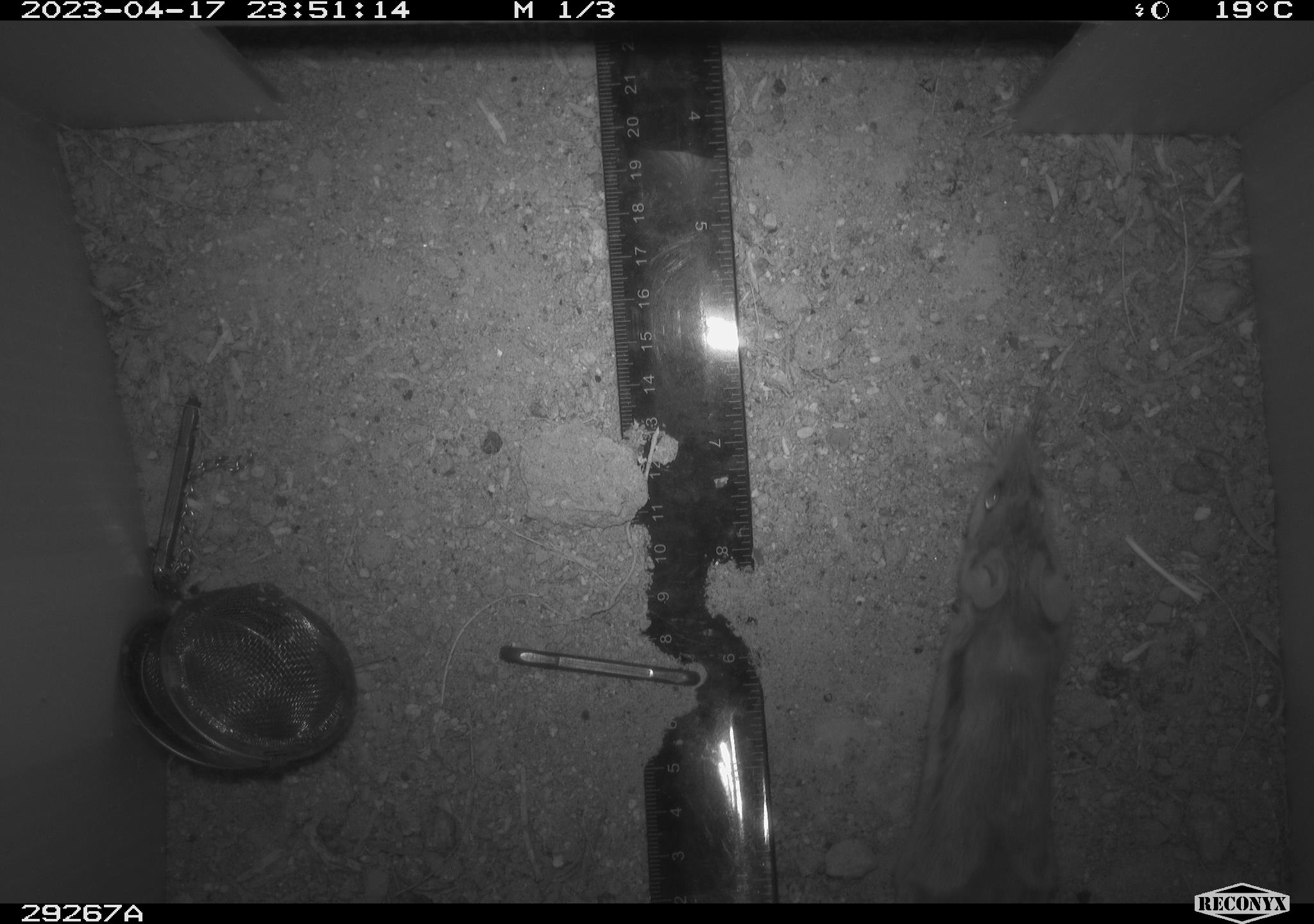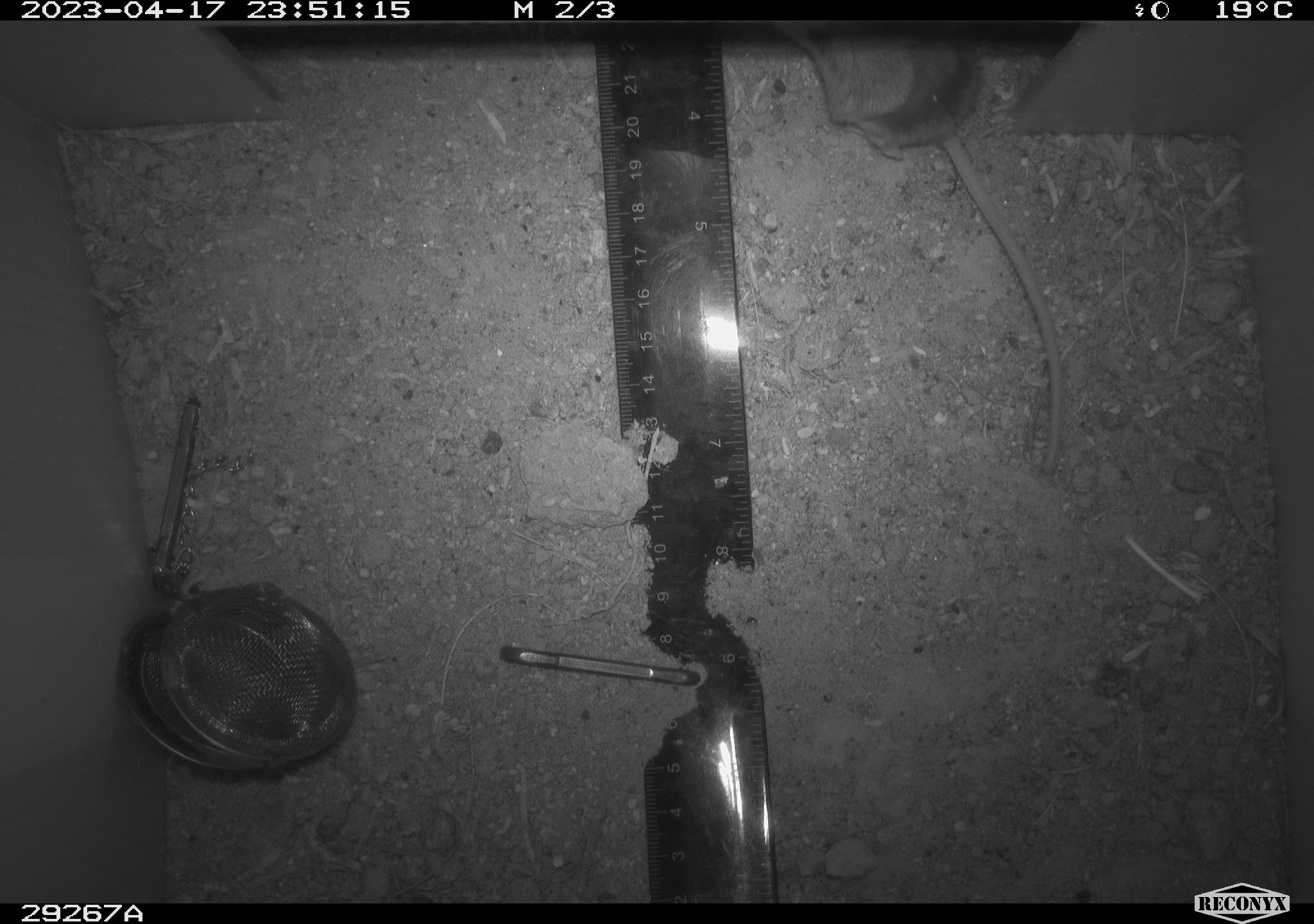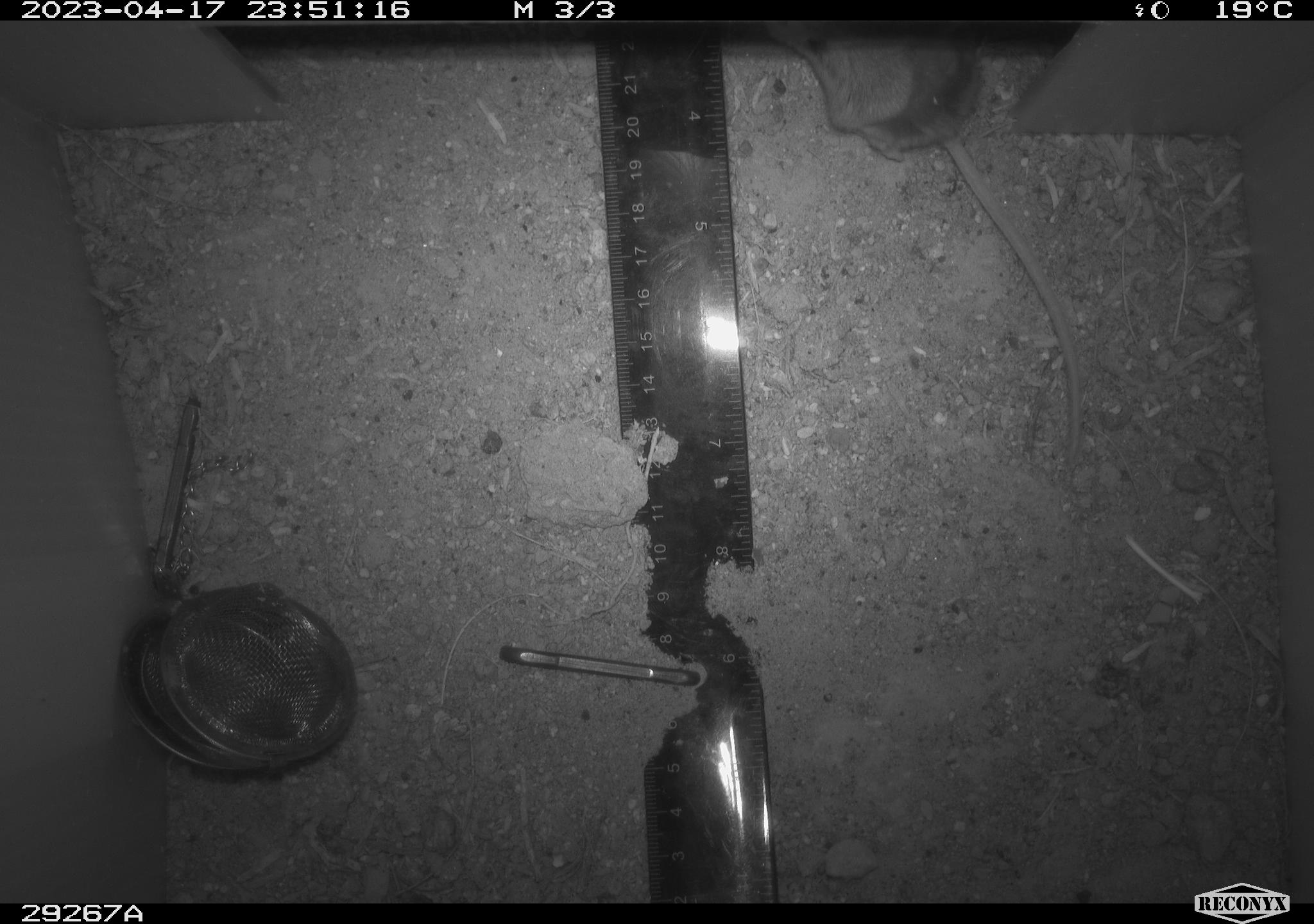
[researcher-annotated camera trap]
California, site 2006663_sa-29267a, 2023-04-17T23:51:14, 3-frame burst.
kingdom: Animalia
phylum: Chordata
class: Mammalia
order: Rodentia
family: Cricetidae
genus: Peromyscus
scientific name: Peromyscus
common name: deer mice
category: peromyscus species